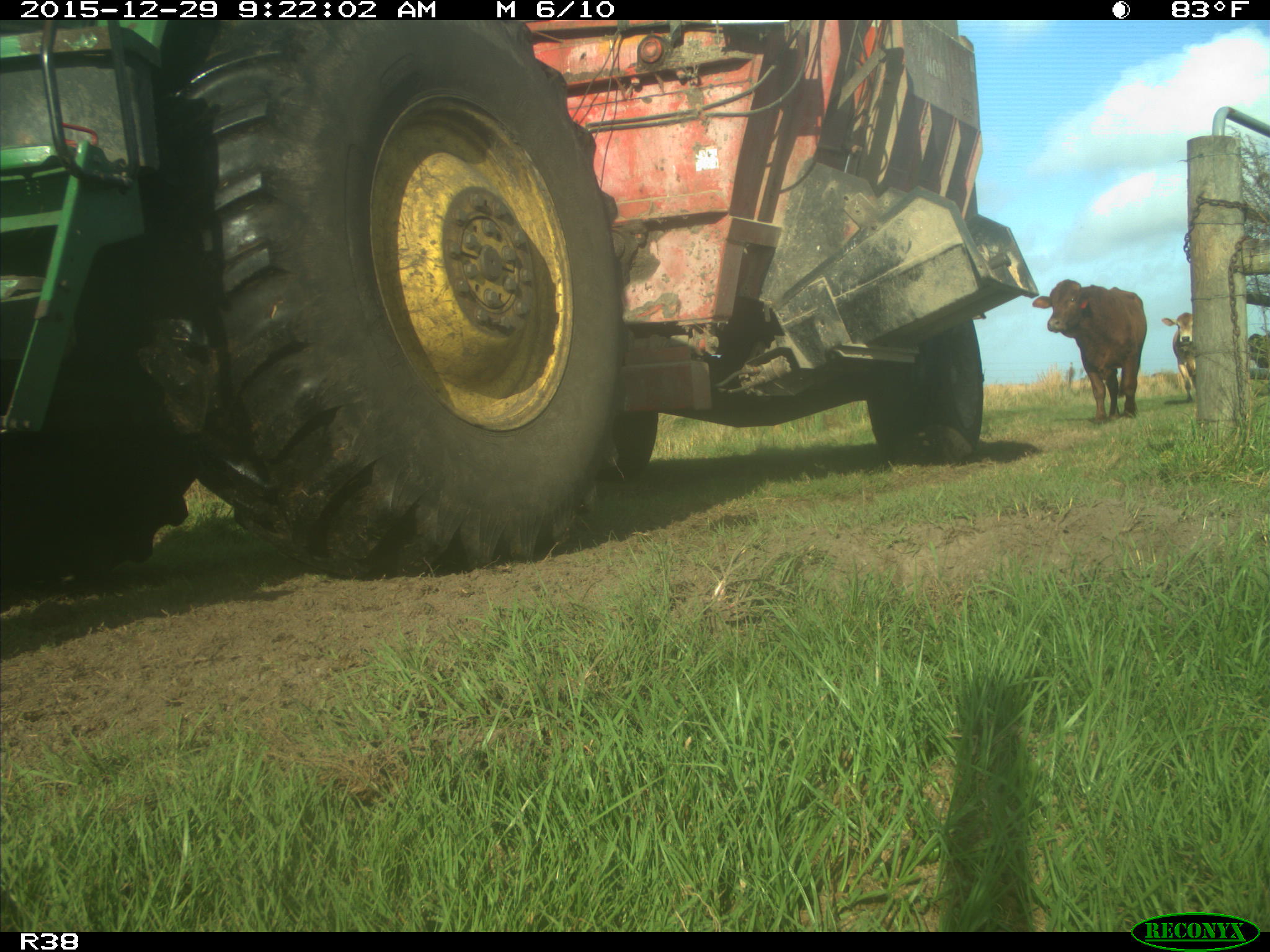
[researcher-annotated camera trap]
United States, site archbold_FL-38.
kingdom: Animalia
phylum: Chordata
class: Mammalia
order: Artiodactyla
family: Bovidae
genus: Bos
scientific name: Bos taurus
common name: domestic cow